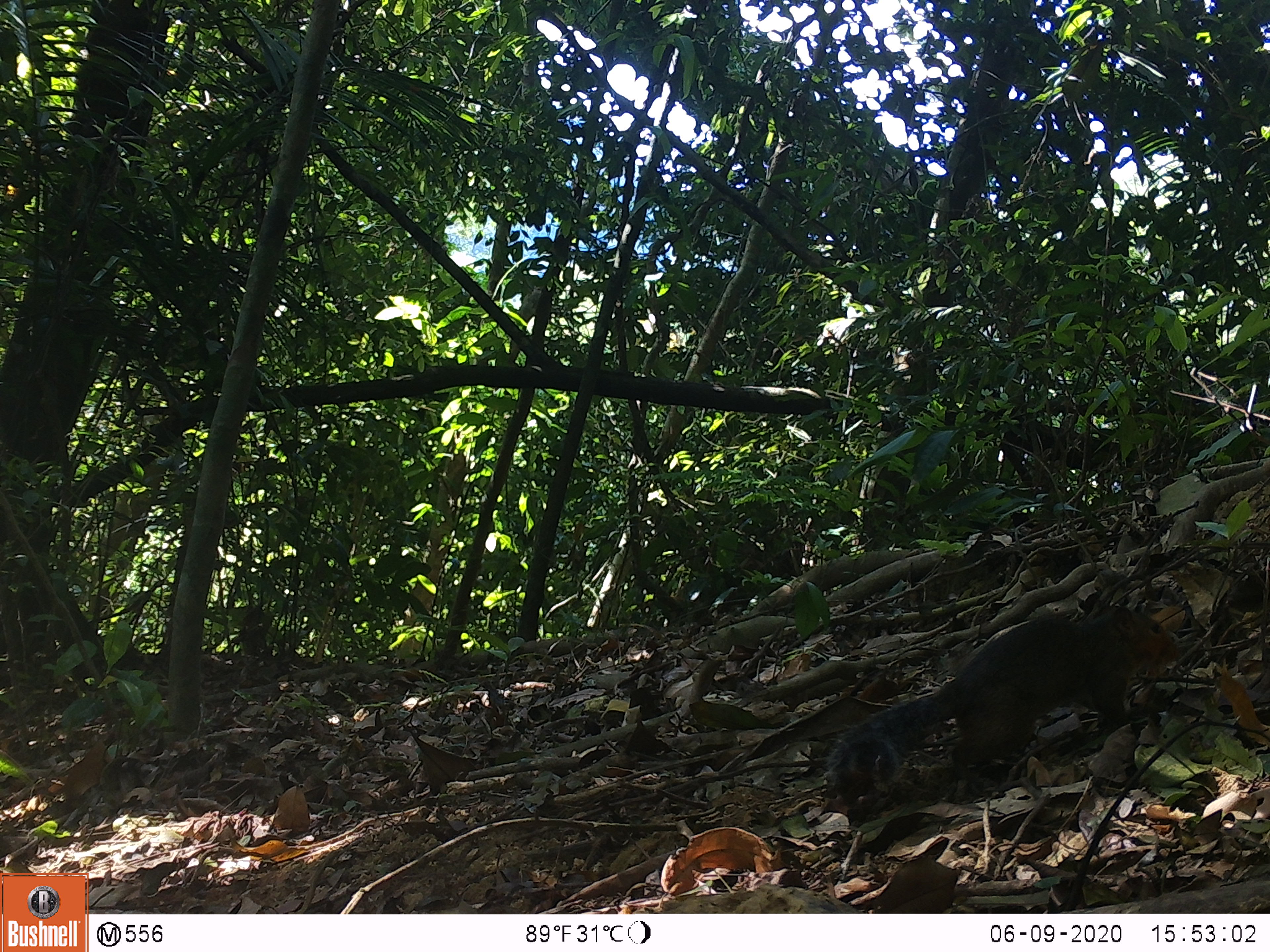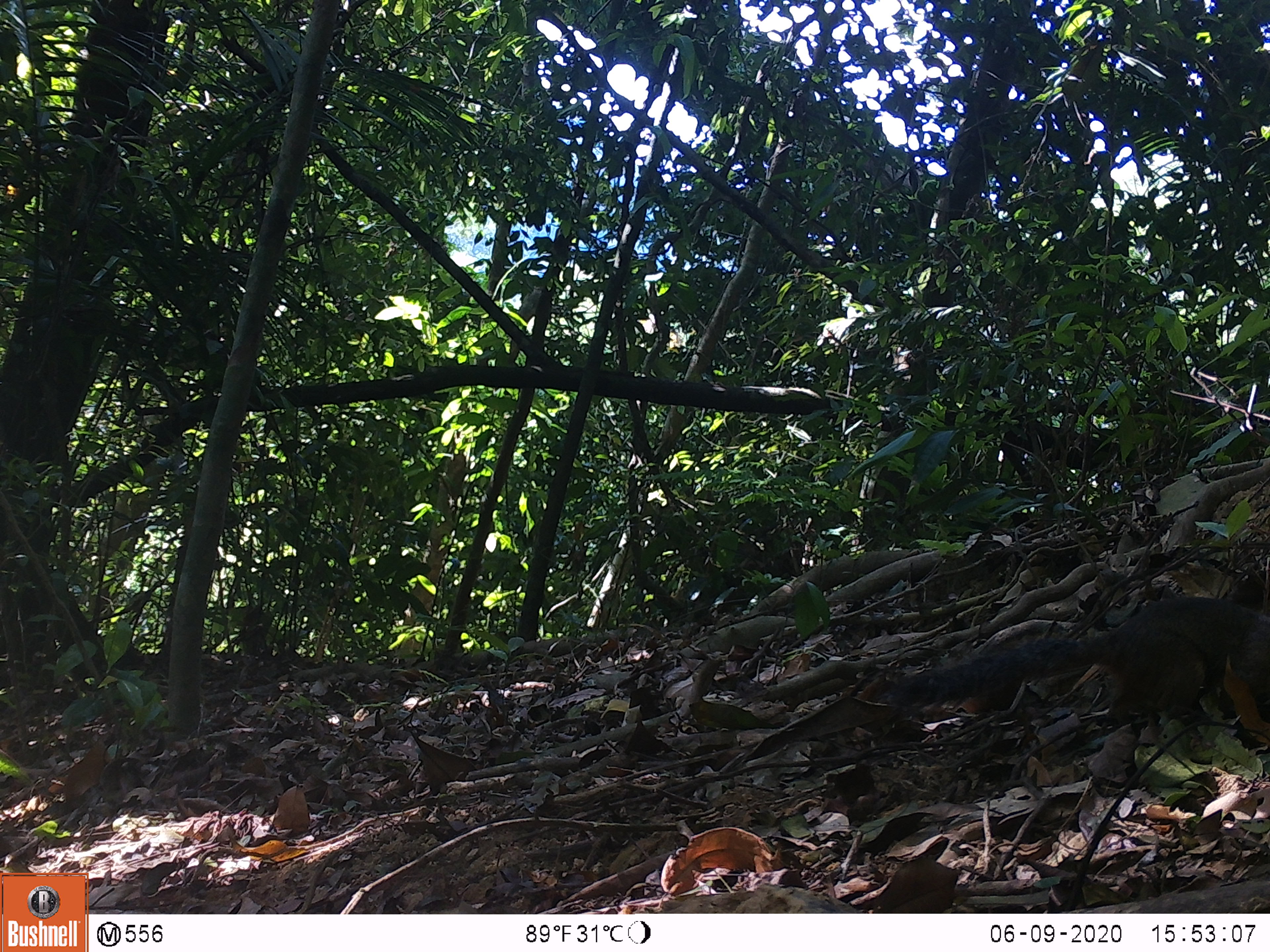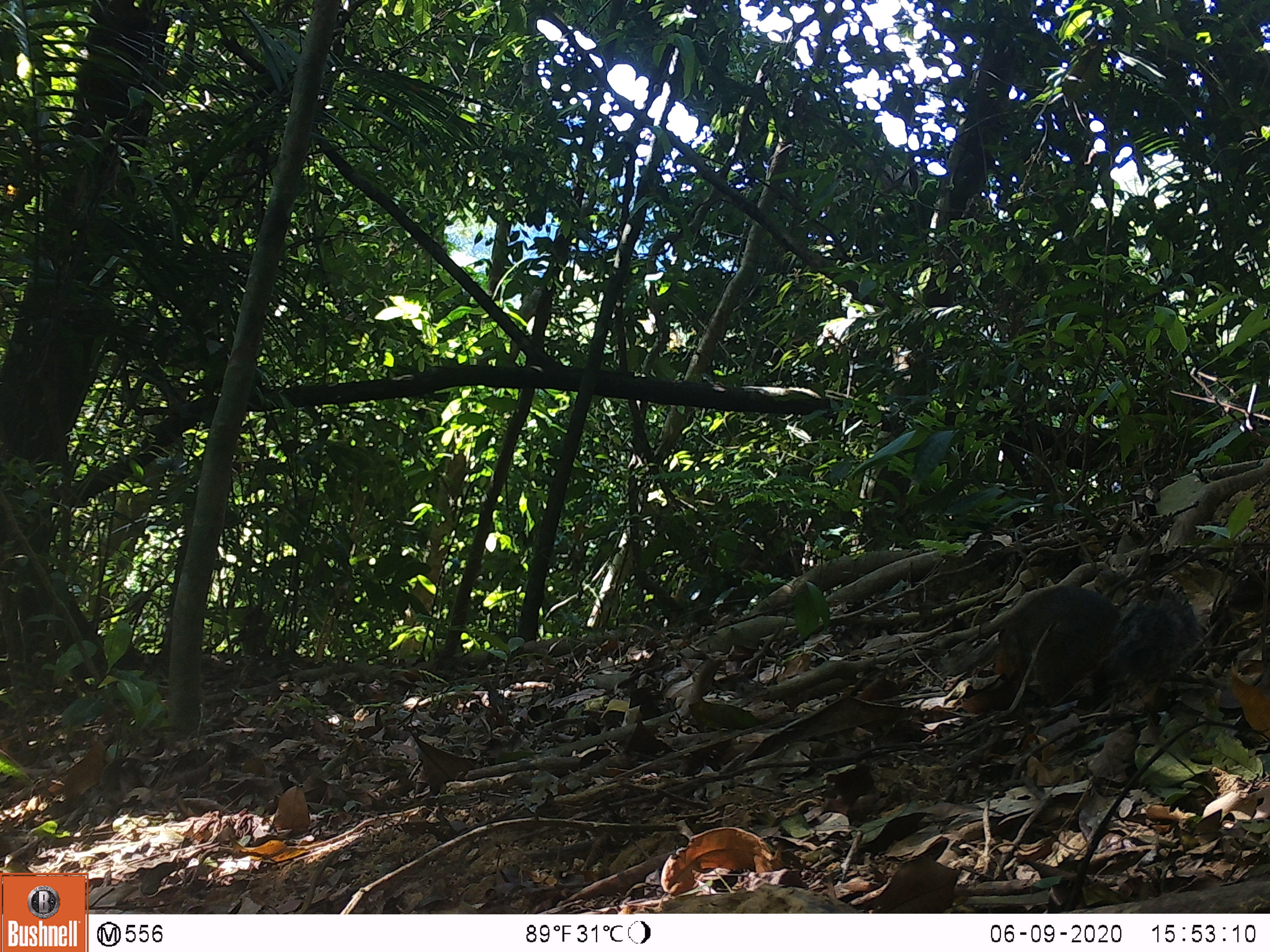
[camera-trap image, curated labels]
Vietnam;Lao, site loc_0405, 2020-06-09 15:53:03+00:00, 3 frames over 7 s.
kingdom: Animalia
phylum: Chordata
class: Mammalia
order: Rodentia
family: Sciuridae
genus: Dremomys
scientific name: Dremomys rufigenis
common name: red-cheeked squirrel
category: red cheeked squirrel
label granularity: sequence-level